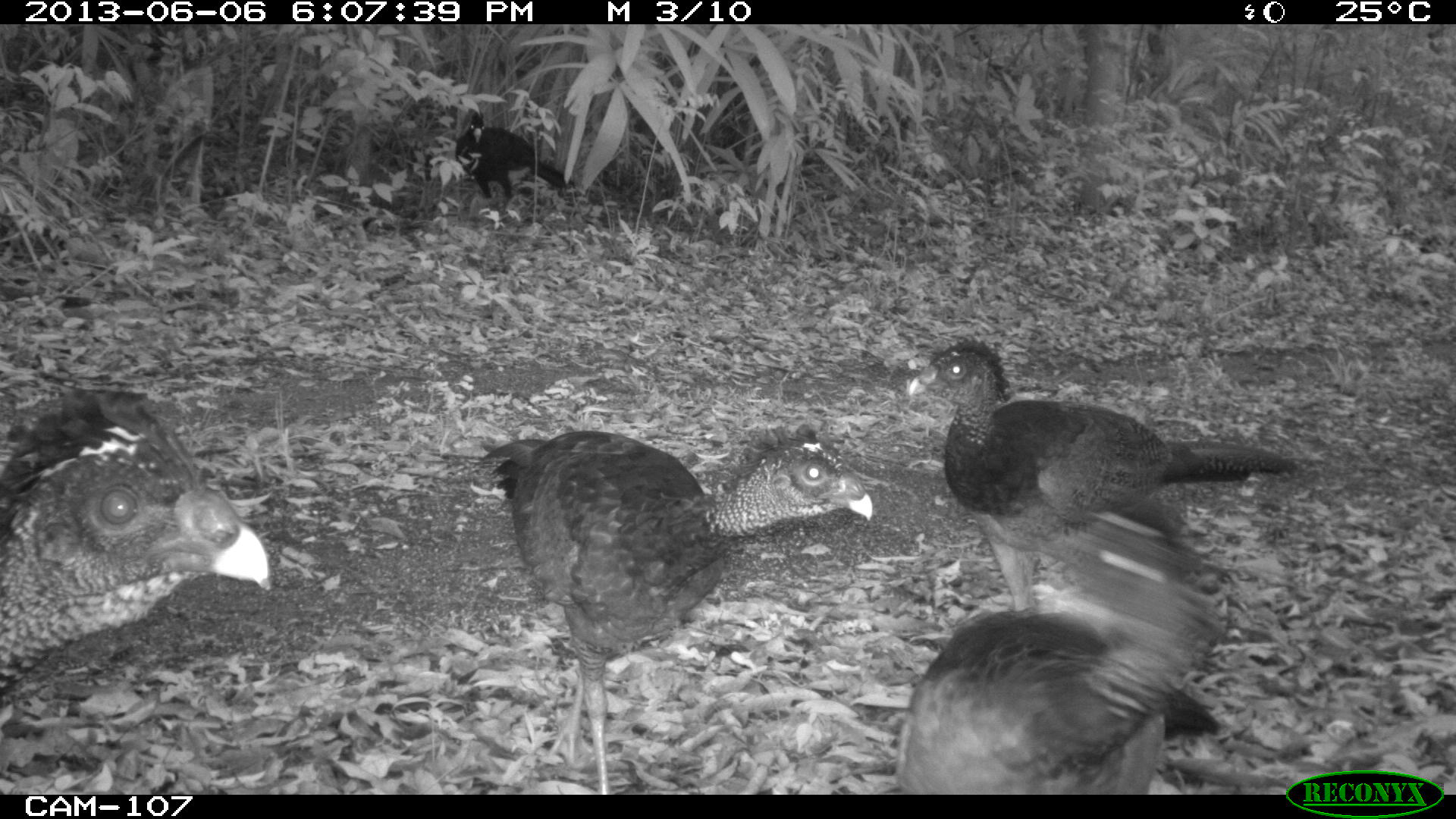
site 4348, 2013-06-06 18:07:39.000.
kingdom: Animalia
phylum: Chordata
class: Aves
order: Galliformes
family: Cracidae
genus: Crax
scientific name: Crax rubra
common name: great curassow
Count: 5.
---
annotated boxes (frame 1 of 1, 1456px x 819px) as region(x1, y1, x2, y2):
crax rubra: region(477, 423, 878, 793); region(905, 337, 1302, 613); region(893, 505, 1230, 793); region(0, 386, 276, 726); region(451, 110, 582, 215)